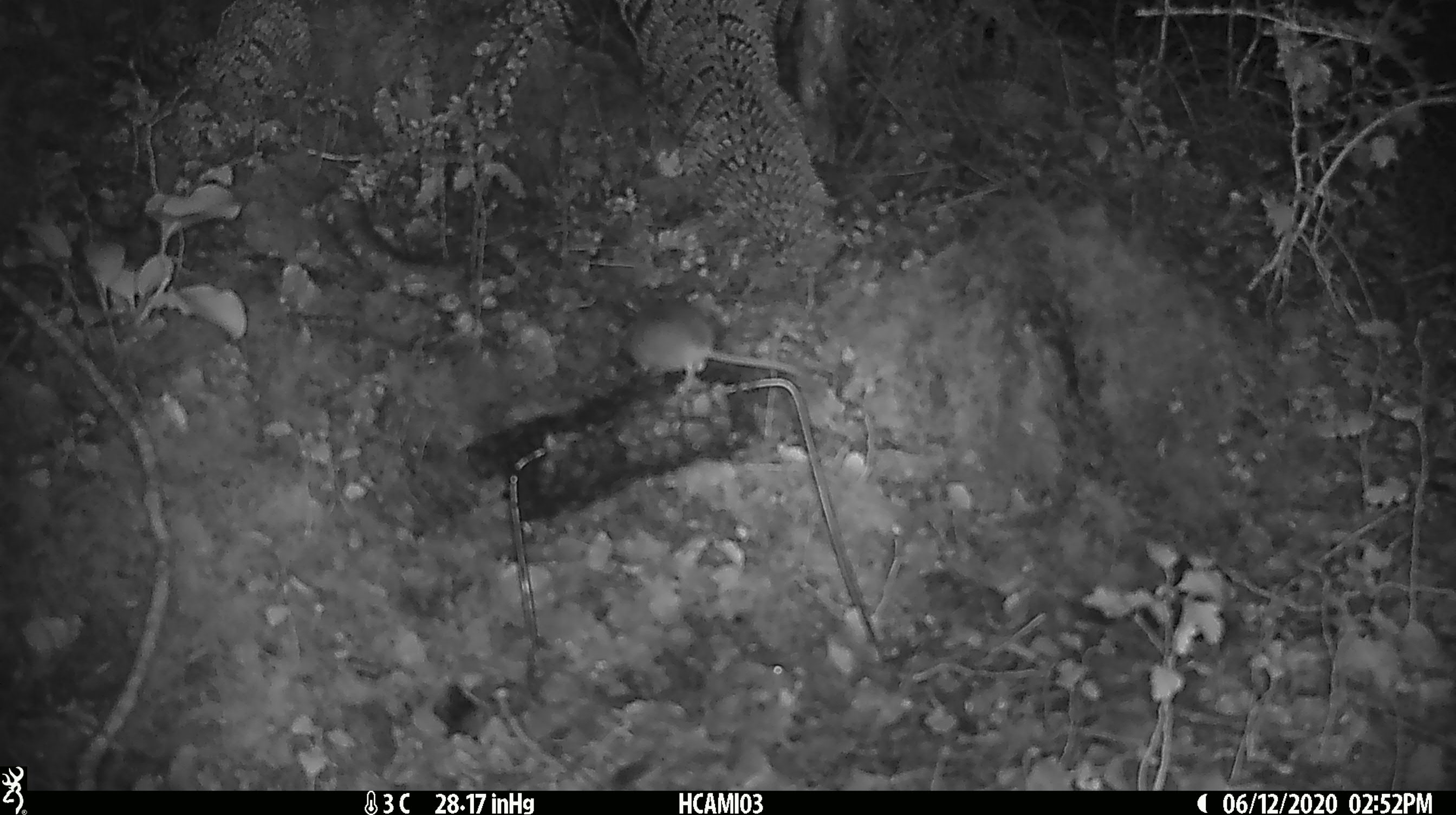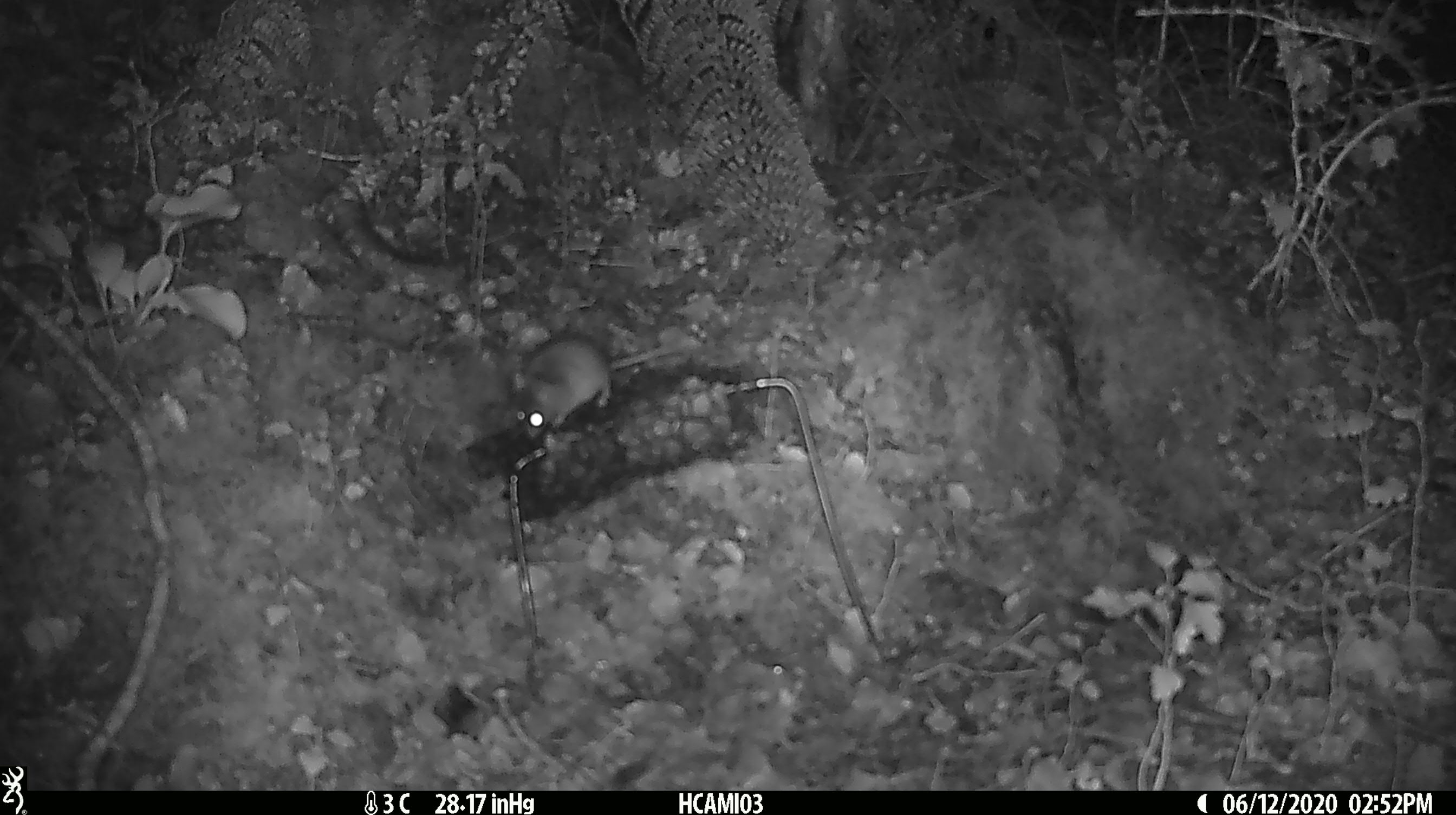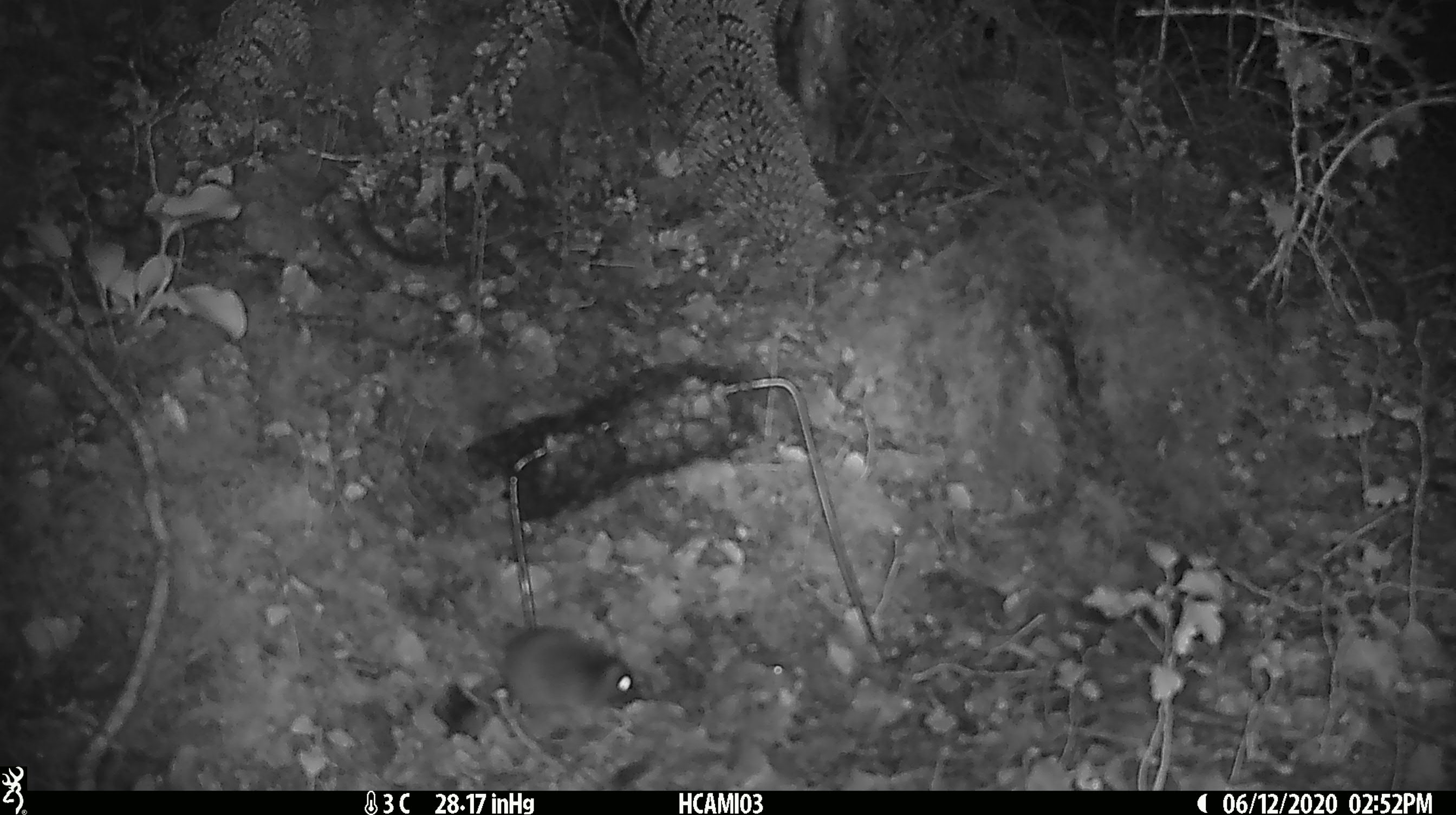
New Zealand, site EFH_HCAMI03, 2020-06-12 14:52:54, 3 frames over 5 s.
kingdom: Animalia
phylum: Chordata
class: Mammalia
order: Rodentia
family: Muridae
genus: Mus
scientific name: Mus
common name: mouse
Mouse (Mus).